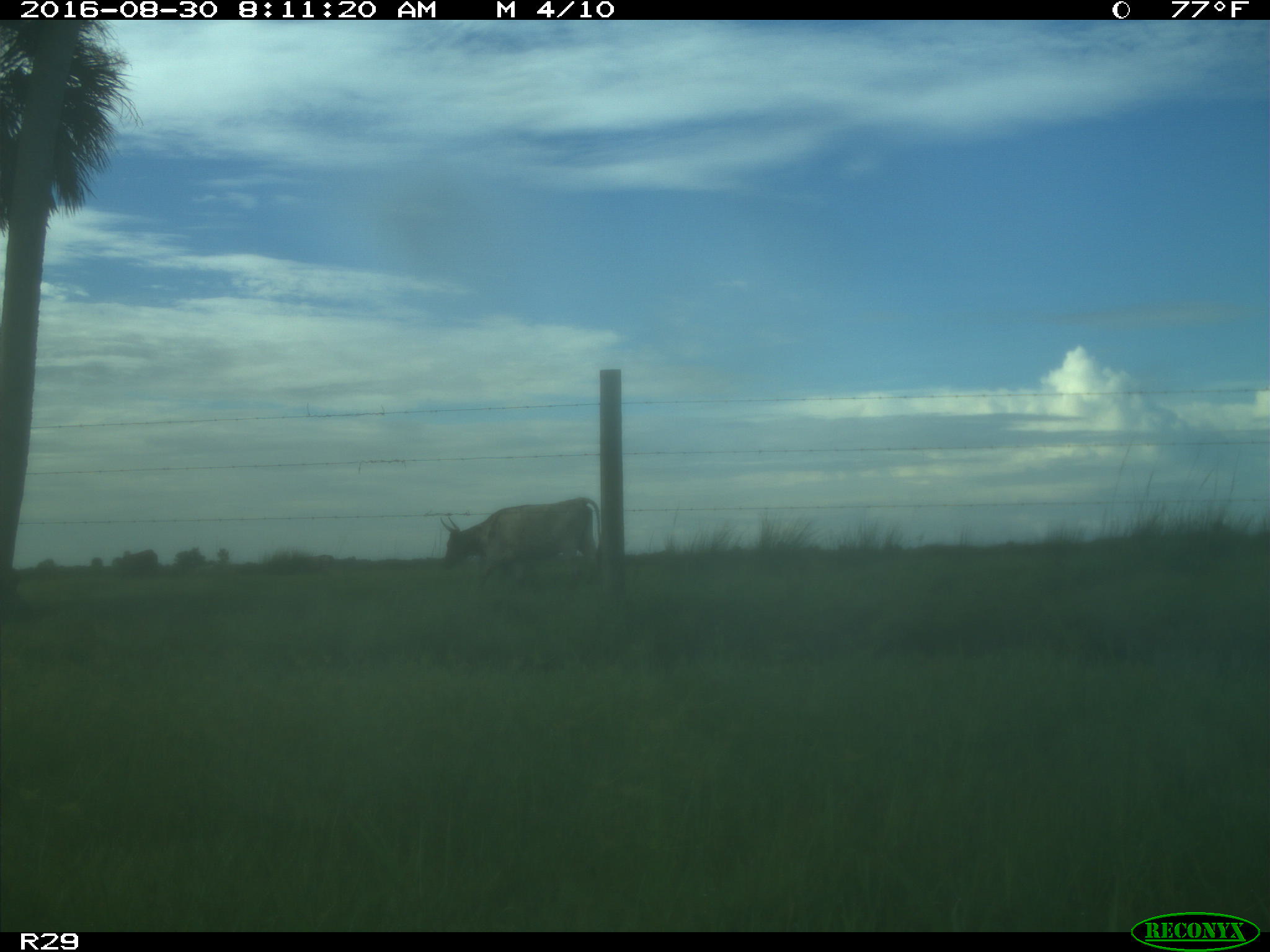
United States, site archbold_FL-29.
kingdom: Animalia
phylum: Chordata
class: Mammalia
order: Artiodactyla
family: Bovidae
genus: Bos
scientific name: Bos taurus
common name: domestic cow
Bos taurus (domestic cow).